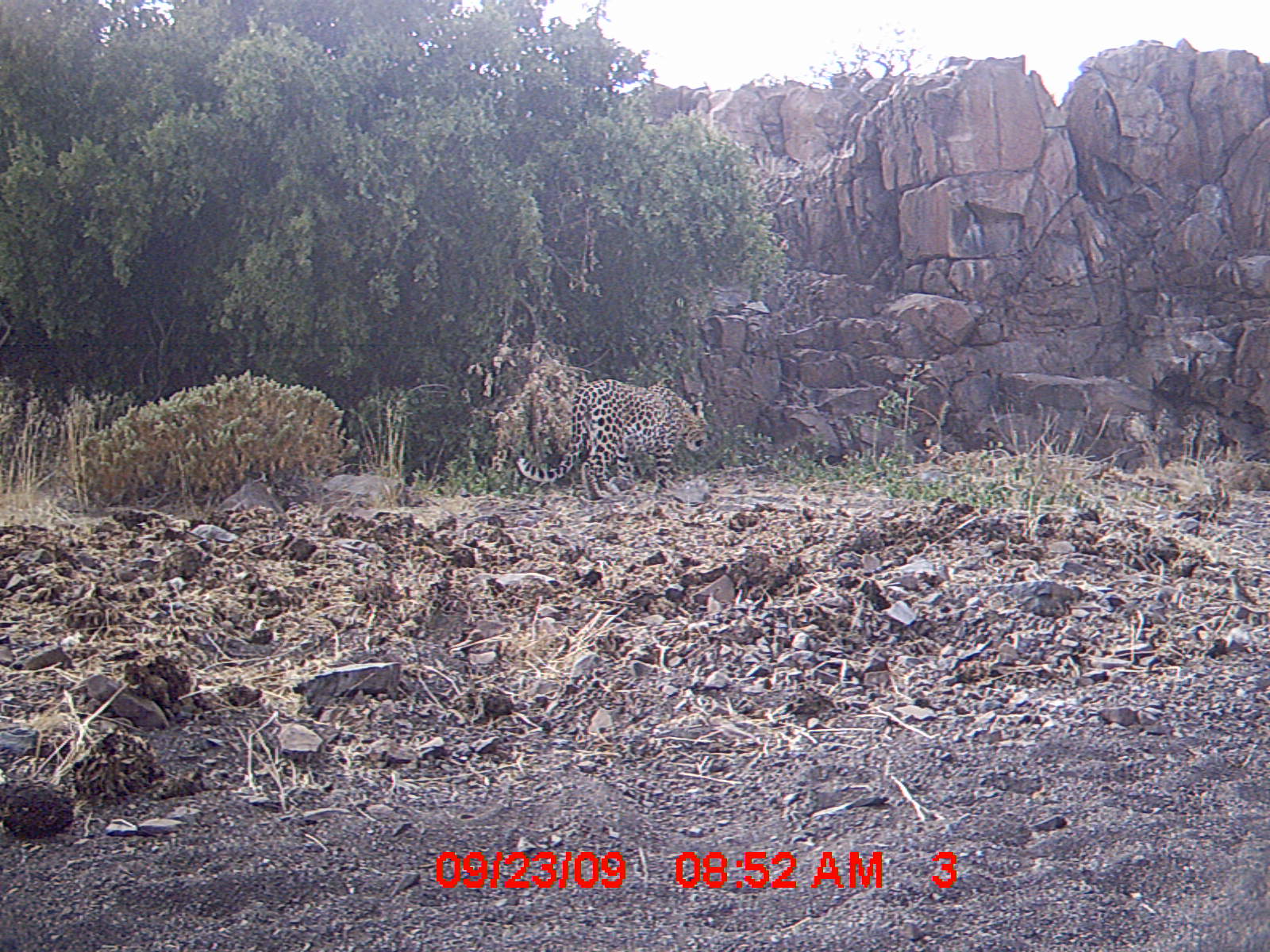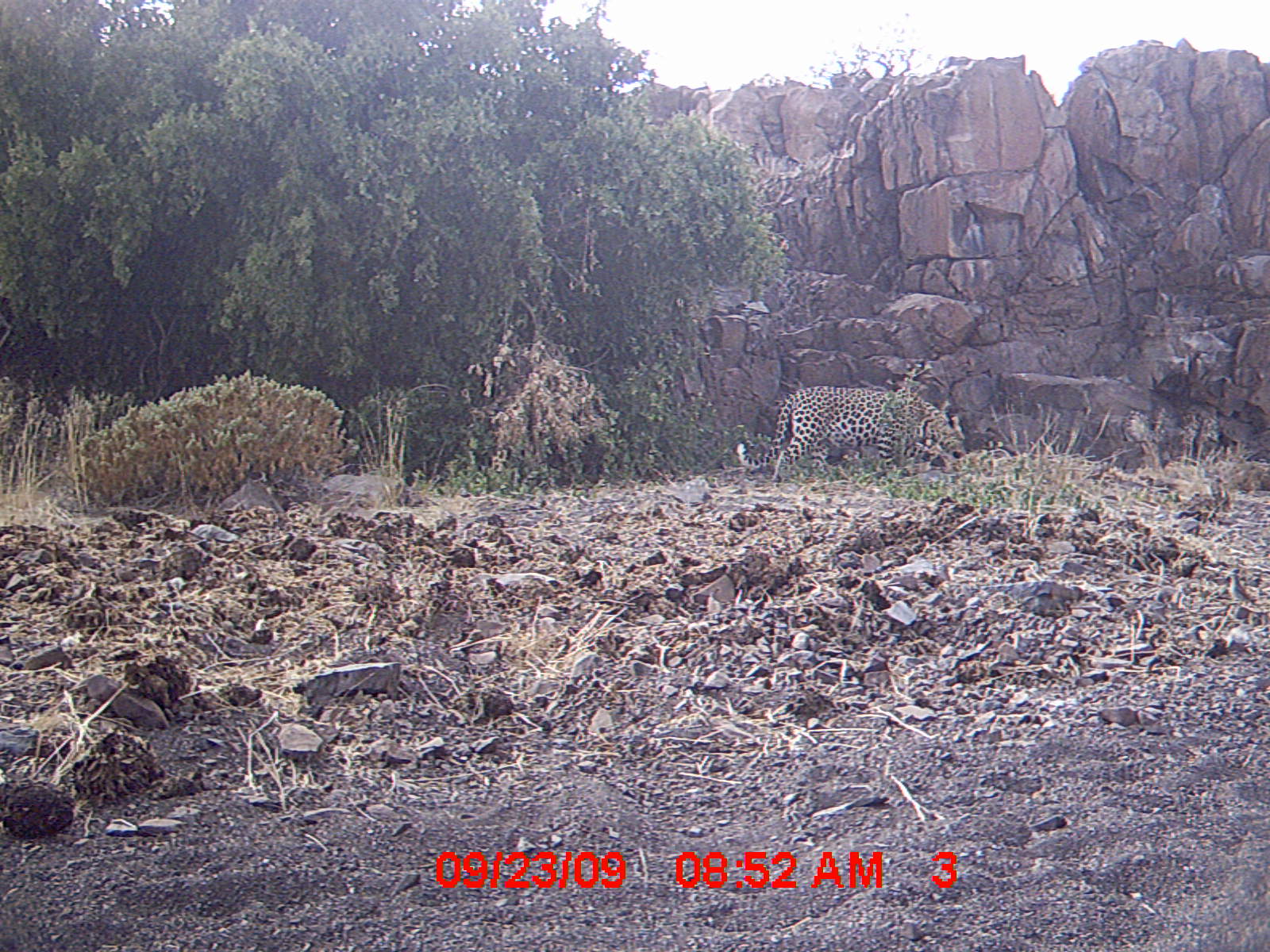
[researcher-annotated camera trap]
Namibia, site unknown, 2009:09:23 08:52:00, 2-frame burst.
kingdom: Animalia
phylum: Chordata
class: Mammalia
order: Carnivora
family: Felidae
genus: Panthera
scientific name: Panthera pardus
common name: leopard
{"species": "Panthera pardus (leopard)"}